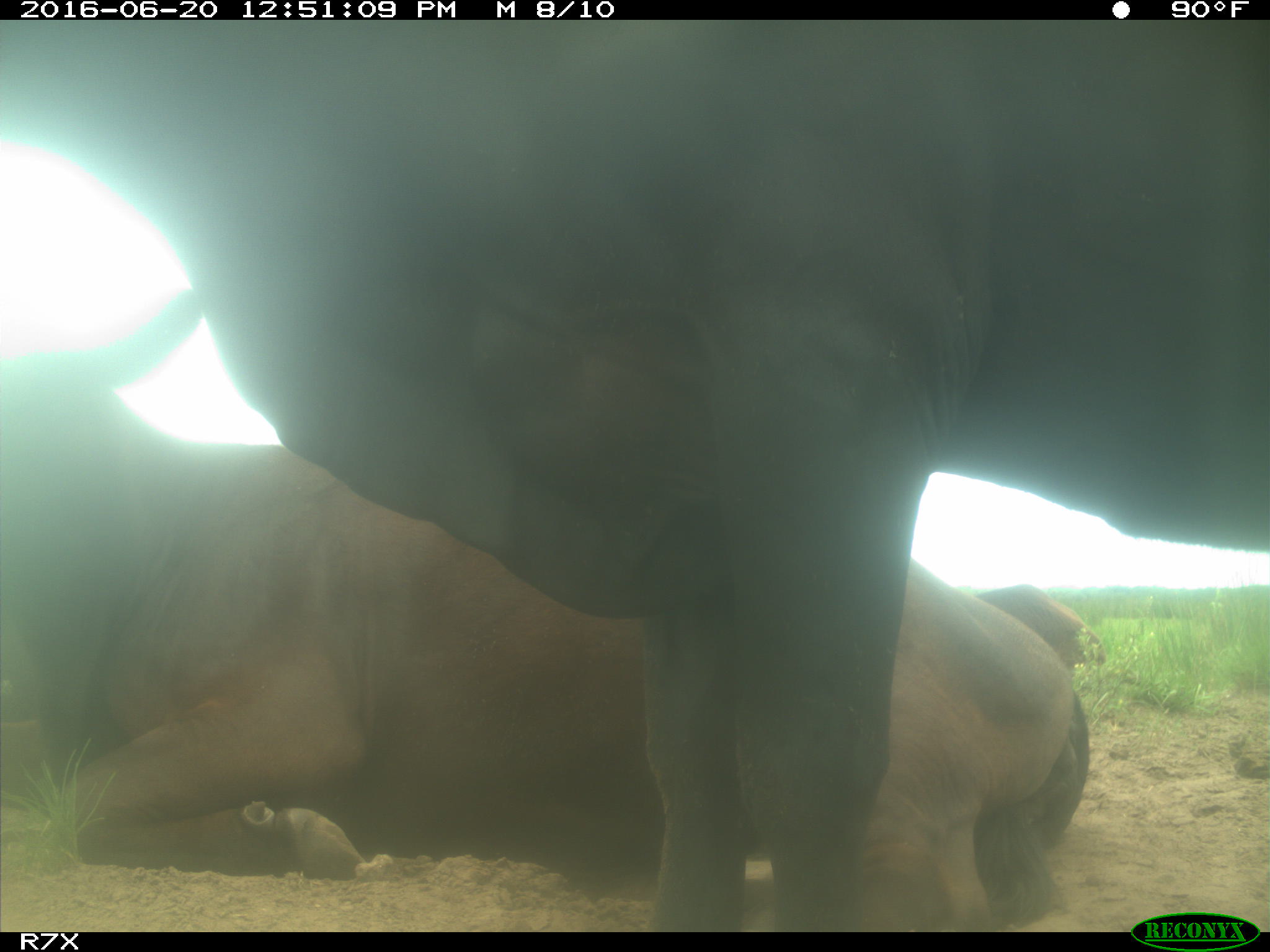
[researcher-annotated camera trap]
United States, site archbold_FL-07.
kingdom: Animalia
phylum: Chordata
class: Mammalia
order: Artiodactyla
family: Bovidae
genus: Bos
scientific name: Bos taurus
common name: domestic cow